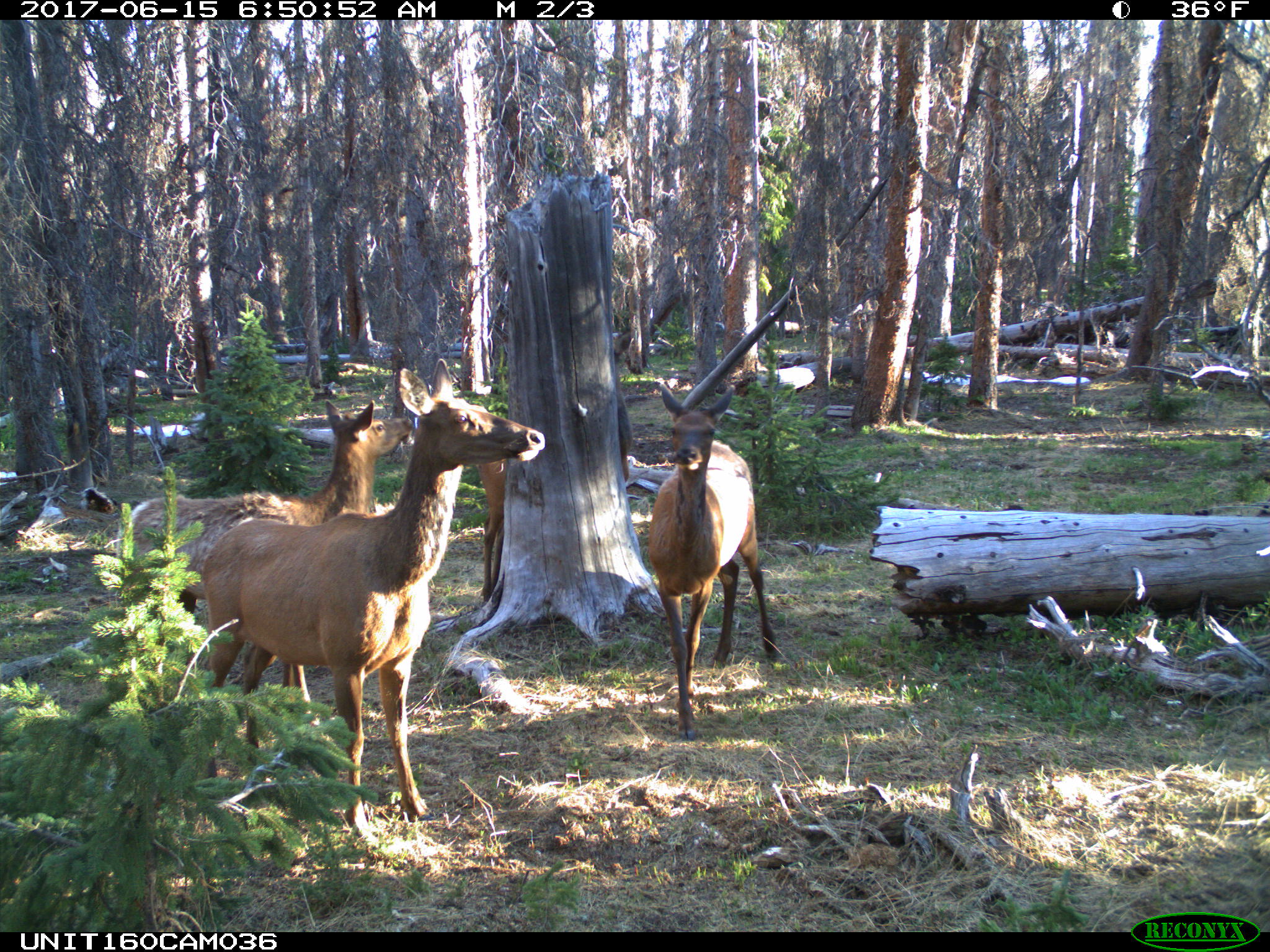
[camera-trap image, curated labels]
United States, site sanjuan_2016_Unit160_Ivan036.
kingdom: Animalia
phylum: Chordata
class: Mammalia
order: Artiodactyla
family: Cervidae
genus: Cervus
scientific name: Cervus elaphus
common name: red deer